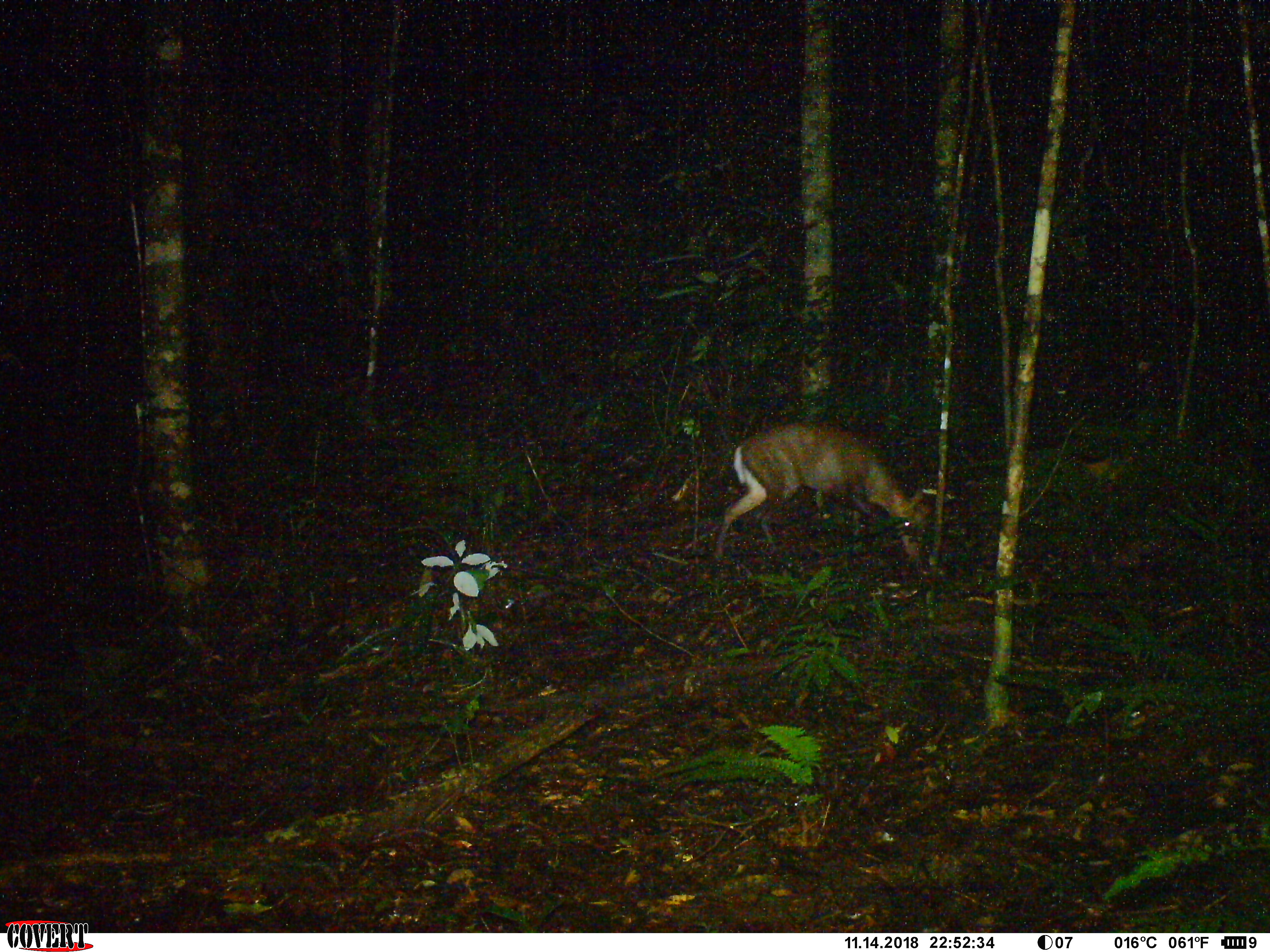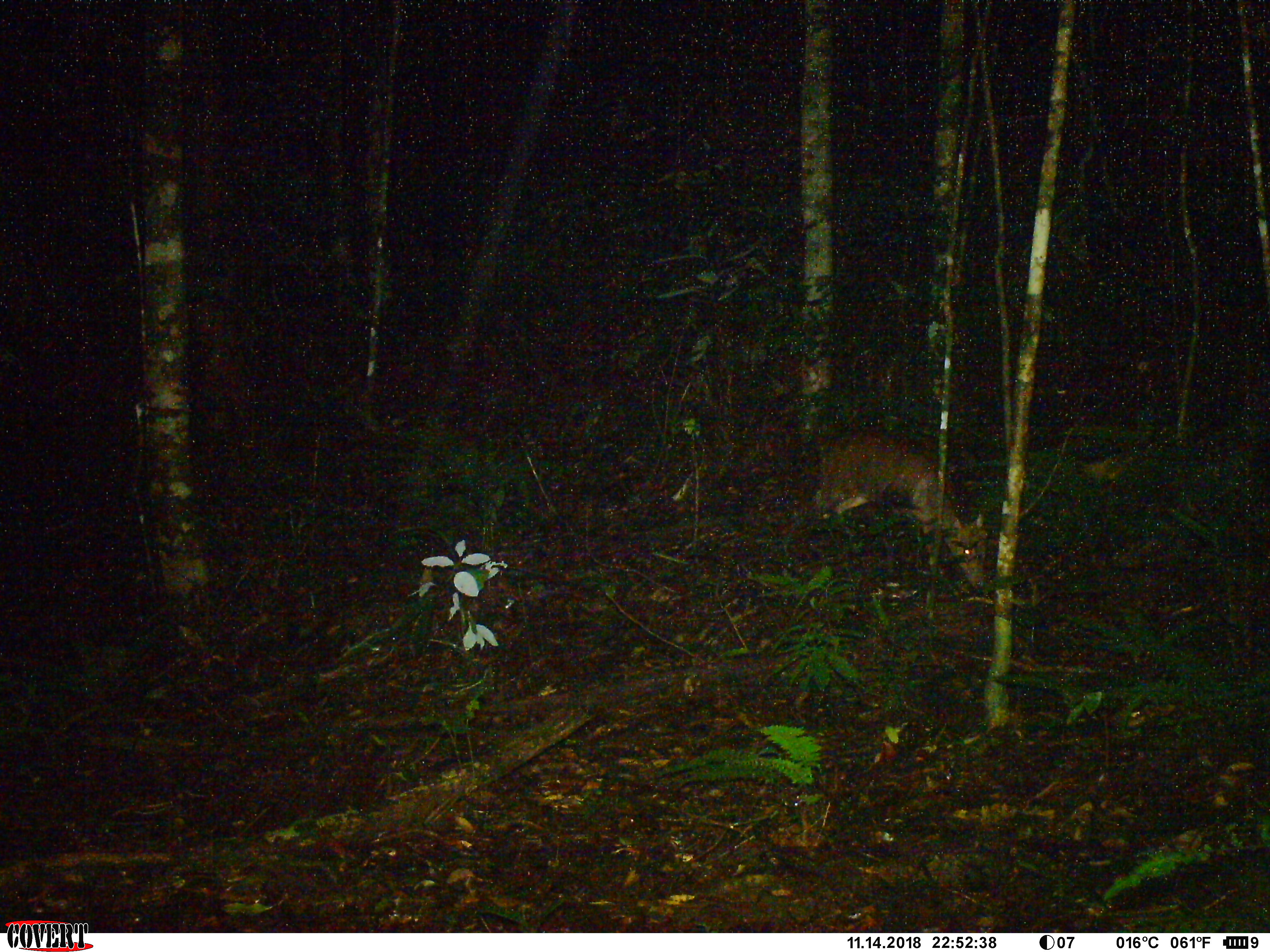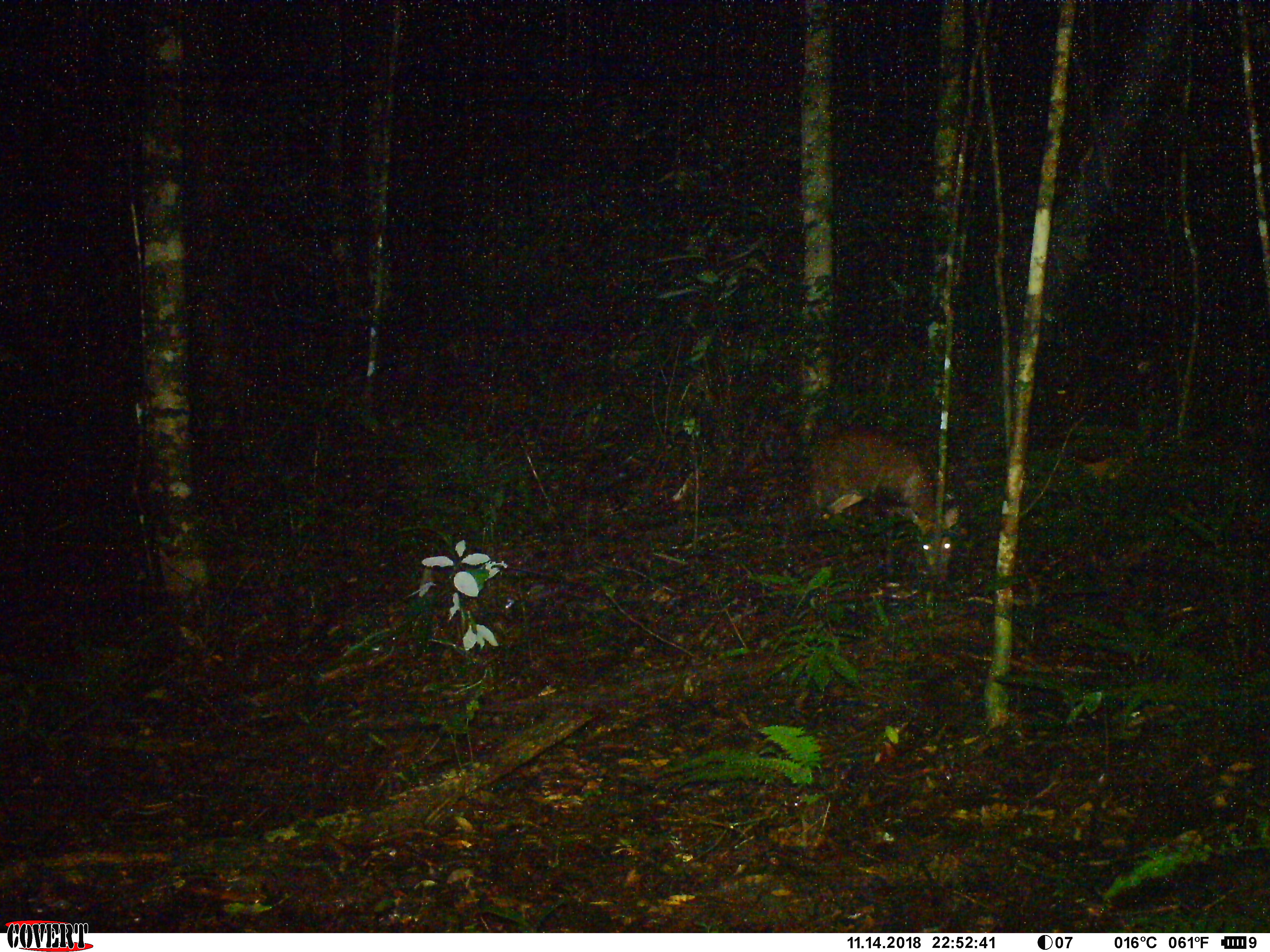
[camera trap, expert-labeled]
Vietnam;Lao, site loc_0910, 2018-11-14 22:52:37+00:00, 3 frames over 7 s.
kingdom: Animalia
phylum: Chordata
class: Mammalia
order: Artiodactyla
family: Cervidae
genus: Muntiacus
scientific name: Muntiacus rooseveltorum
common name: roosevelt's muntjac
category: roosevelts muntjac group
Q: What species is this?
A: Roosevelts muntjac group (roosevelt's muntjac) (Muntiacus rooseveltorum).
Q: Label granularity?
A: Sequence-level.